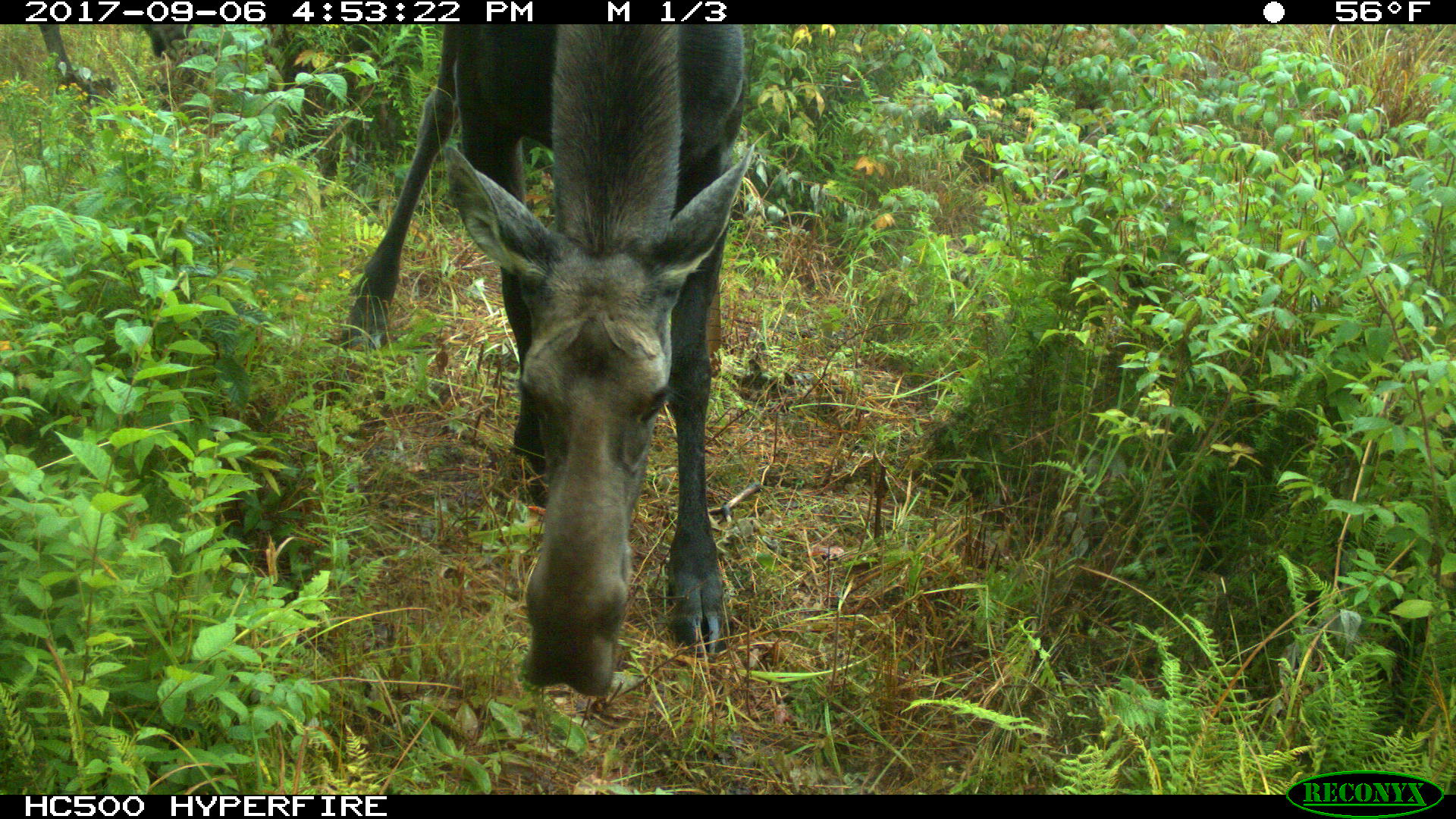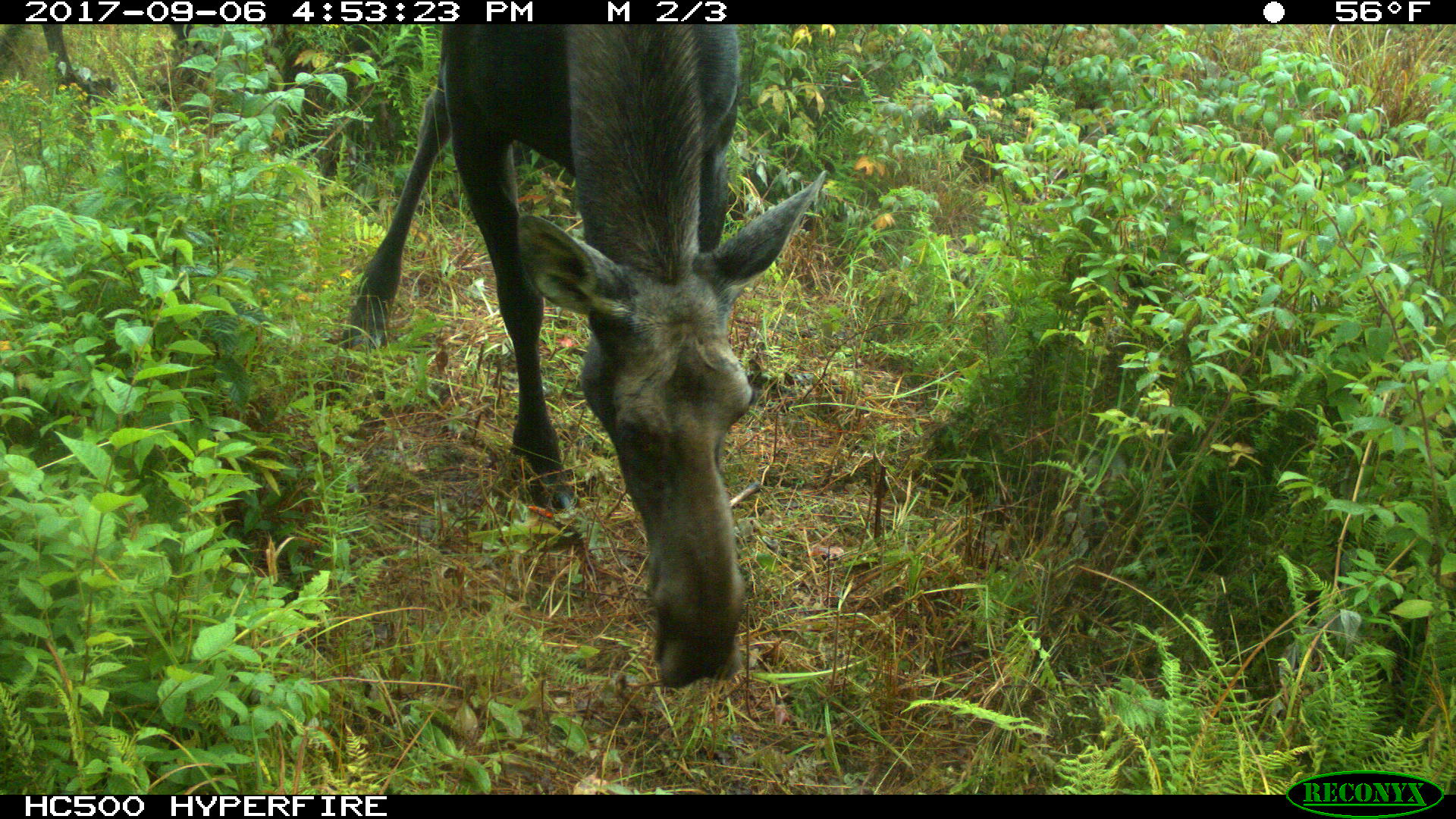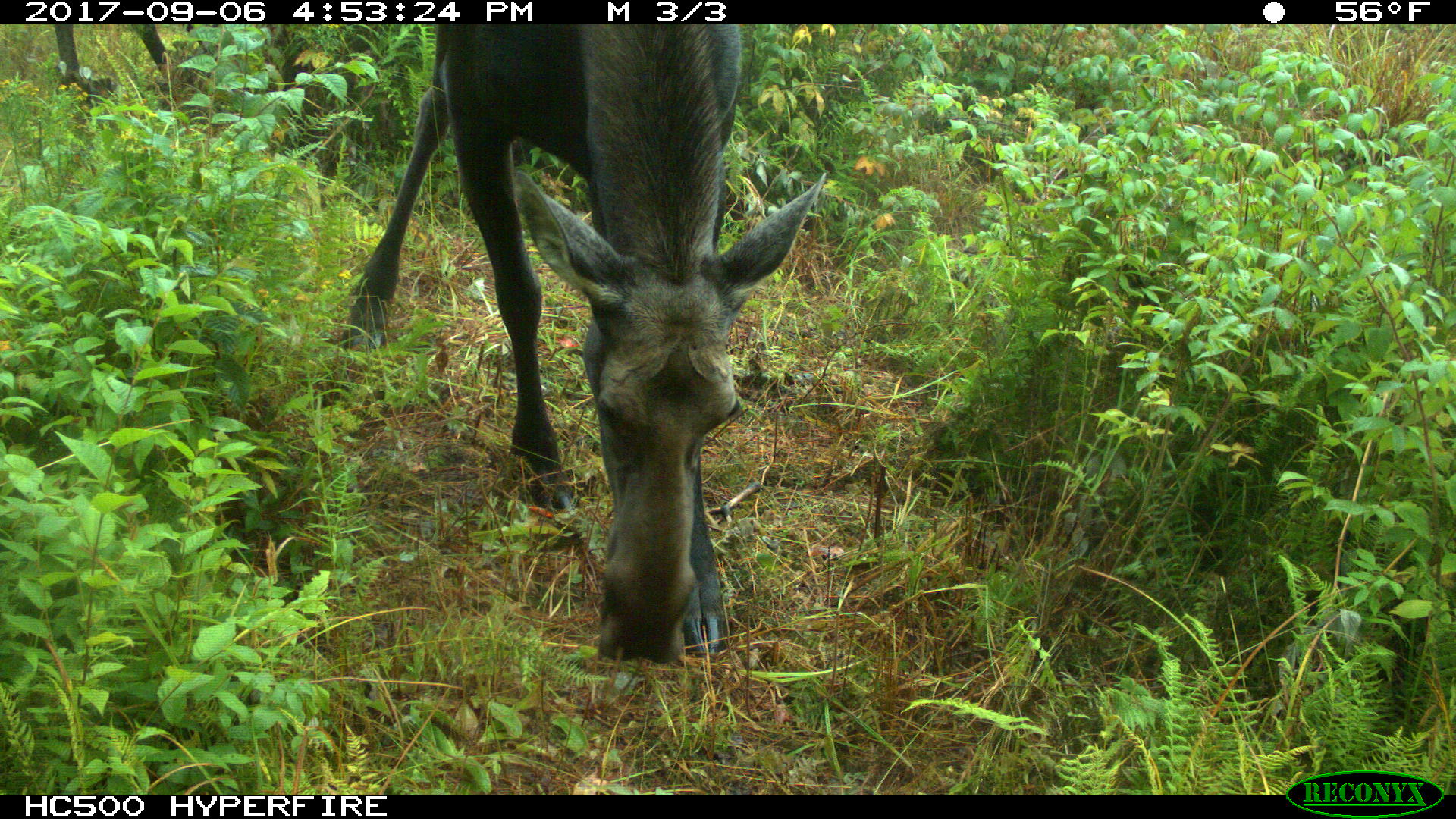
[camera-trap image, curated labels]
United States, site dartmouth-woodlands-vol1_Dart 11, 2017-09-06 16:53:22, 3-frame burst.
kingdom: Animalia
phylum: Chordata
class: Mammalia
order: Artiodactyla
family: Cervidae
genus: Alces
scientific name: Alces alces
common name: moose